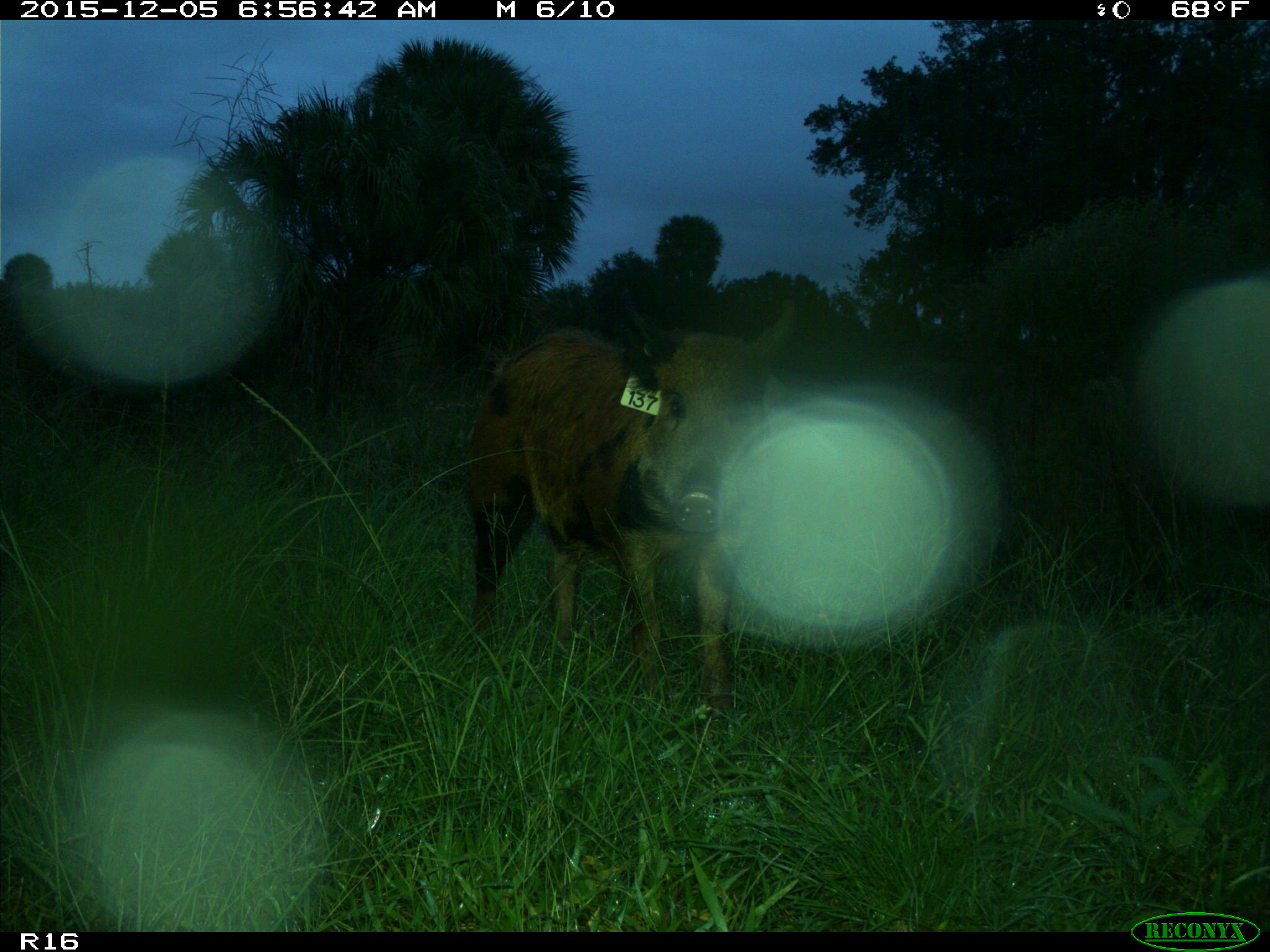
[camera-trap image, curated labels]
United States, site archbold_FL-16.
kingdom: Animalia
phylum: Chordata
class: Mammalia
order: Artiodactyla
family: Suidae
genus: Sus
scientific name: Sus scrofa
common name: wild boar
Sus scrofa (wild boar).